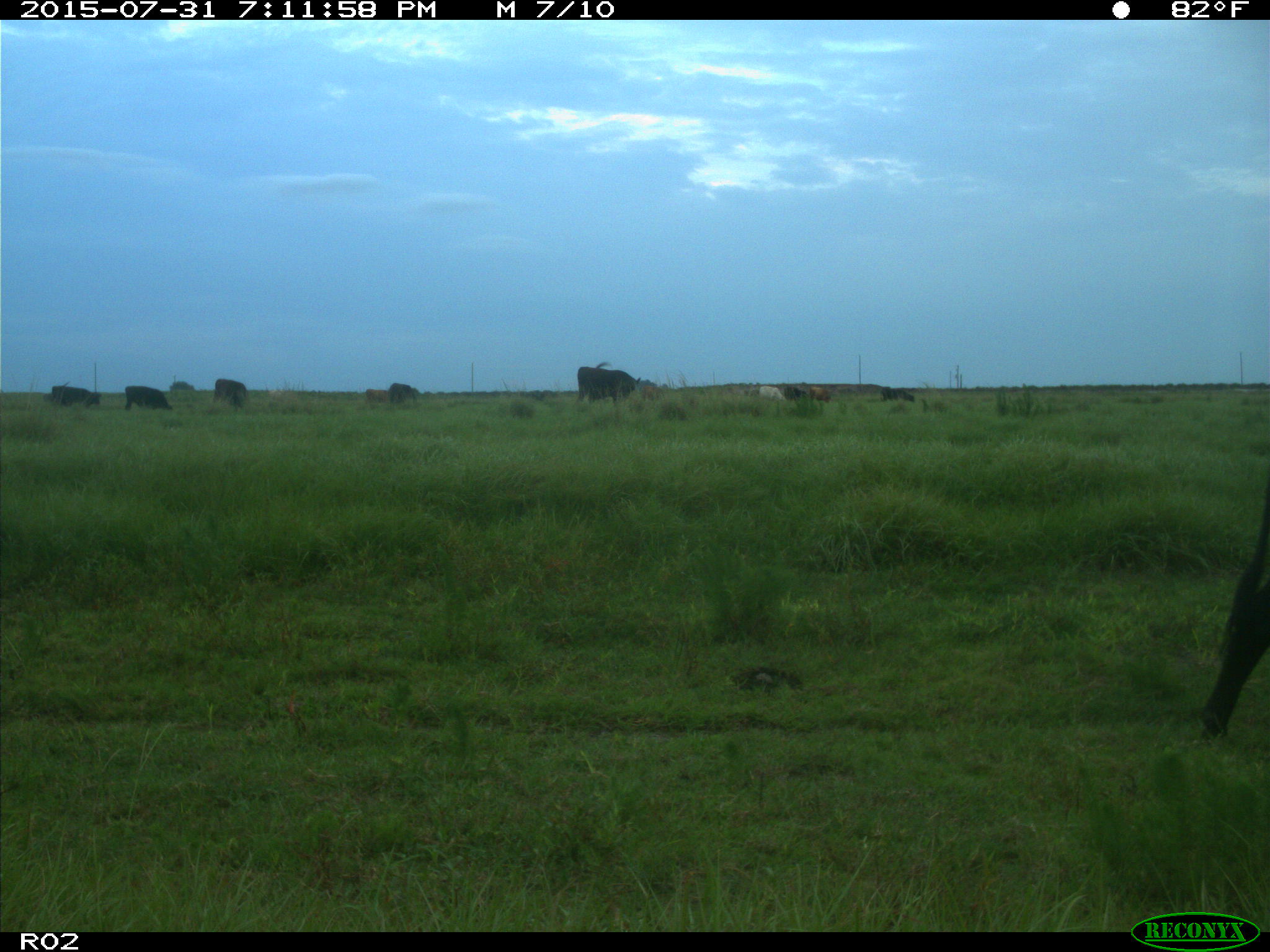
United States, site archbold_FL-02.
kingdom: Animalia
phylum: Chordata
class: Mammalia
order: Artiodactyla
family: Bovidae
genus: Bos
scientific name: Bos taurus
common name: domestic cow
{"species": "Bos taurus (domestic cow)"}